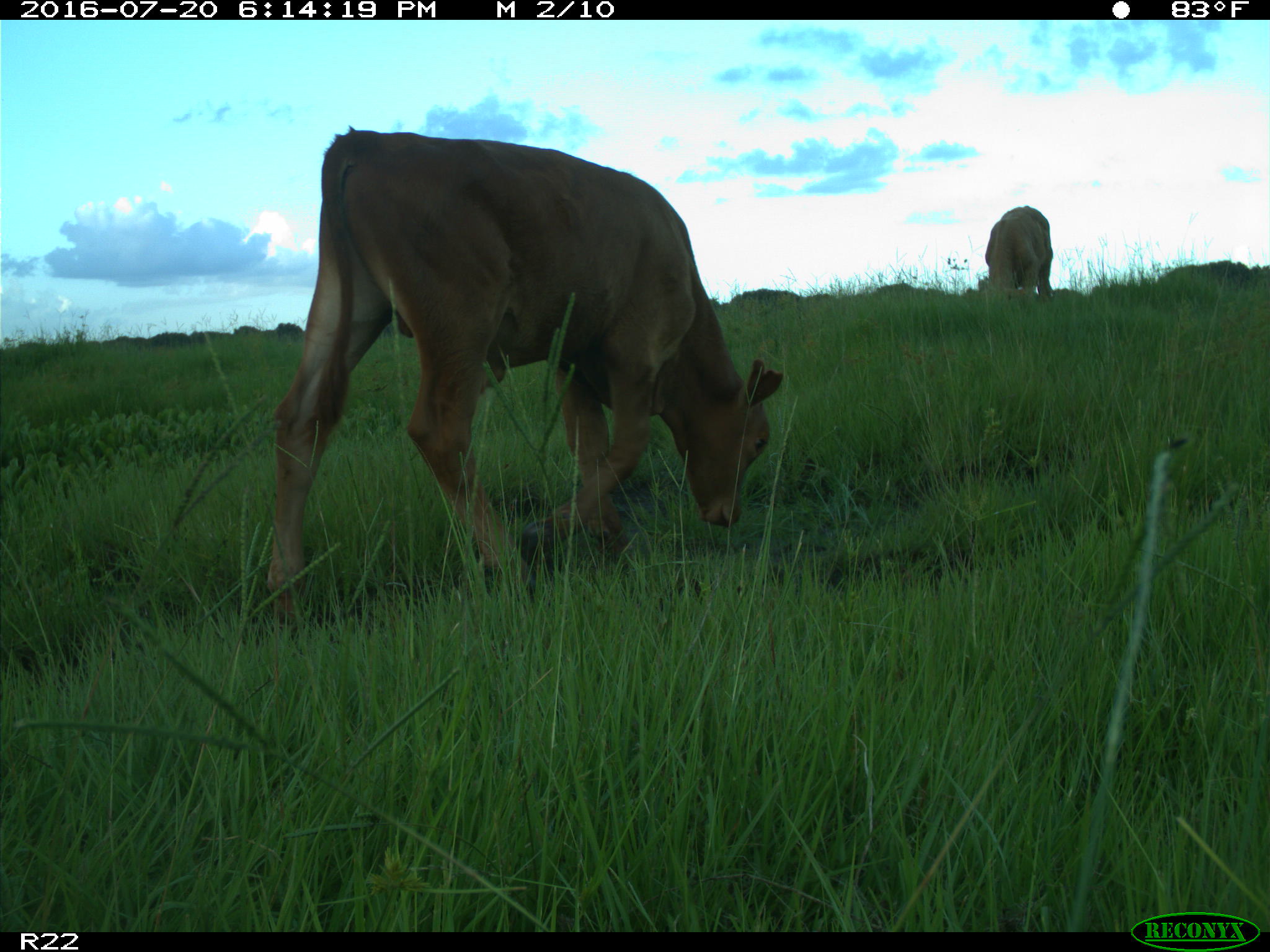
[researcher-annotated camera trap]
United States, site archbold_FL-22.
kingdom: Animalia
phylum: Chordata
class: Mammalia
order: Artiodactyla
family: Bovidae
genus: Bos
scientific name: Bos taurus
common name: domestic cow